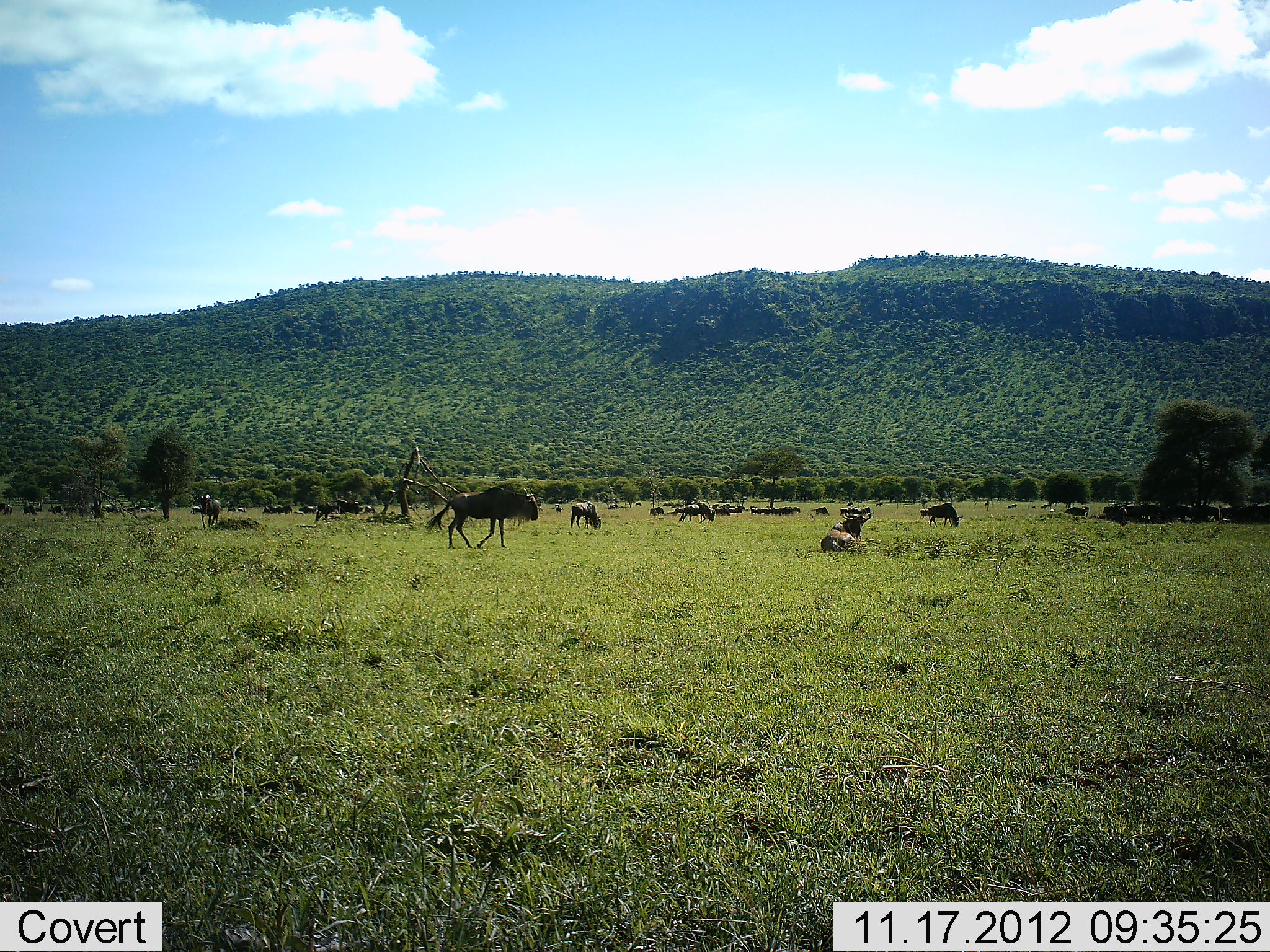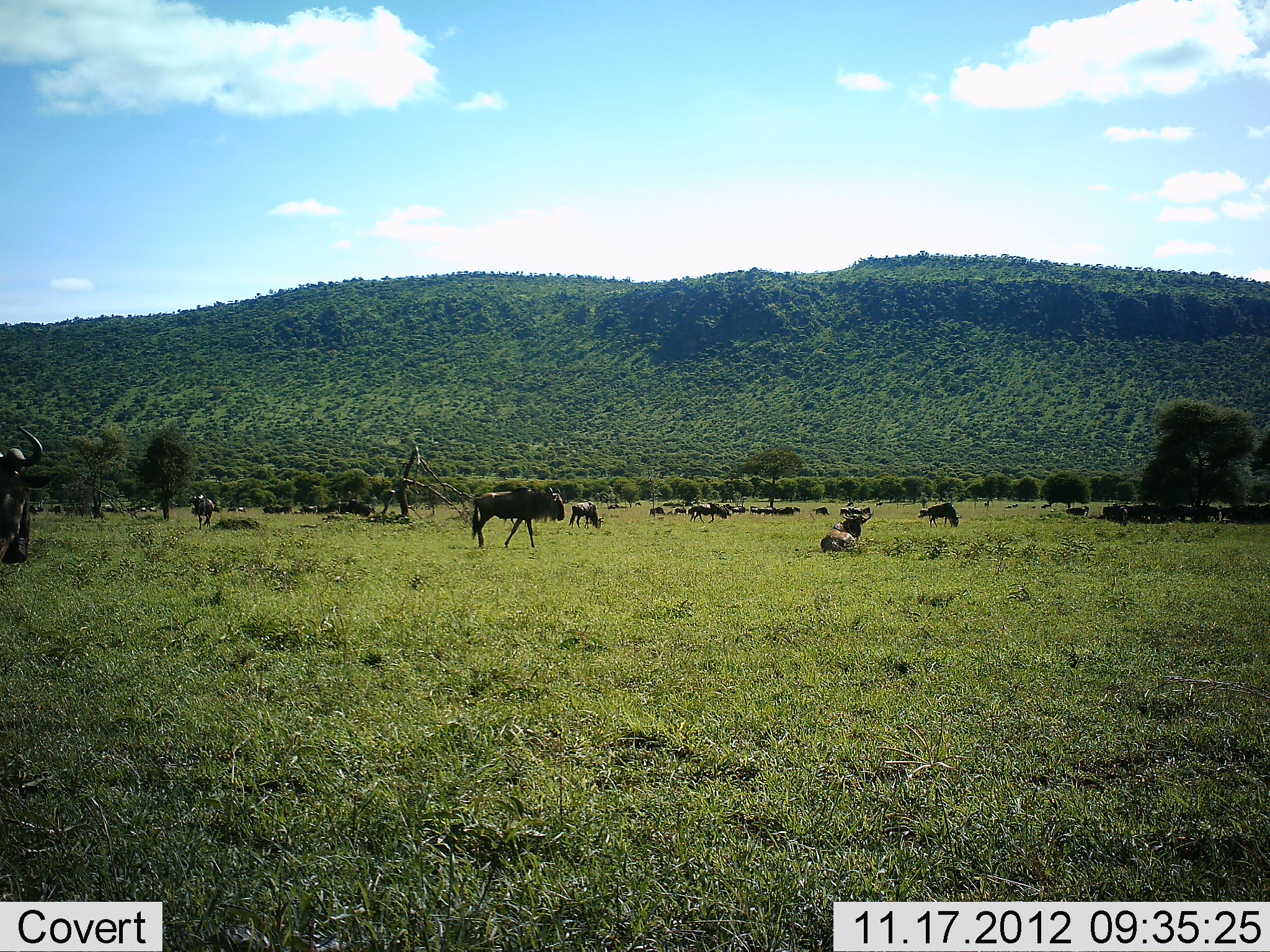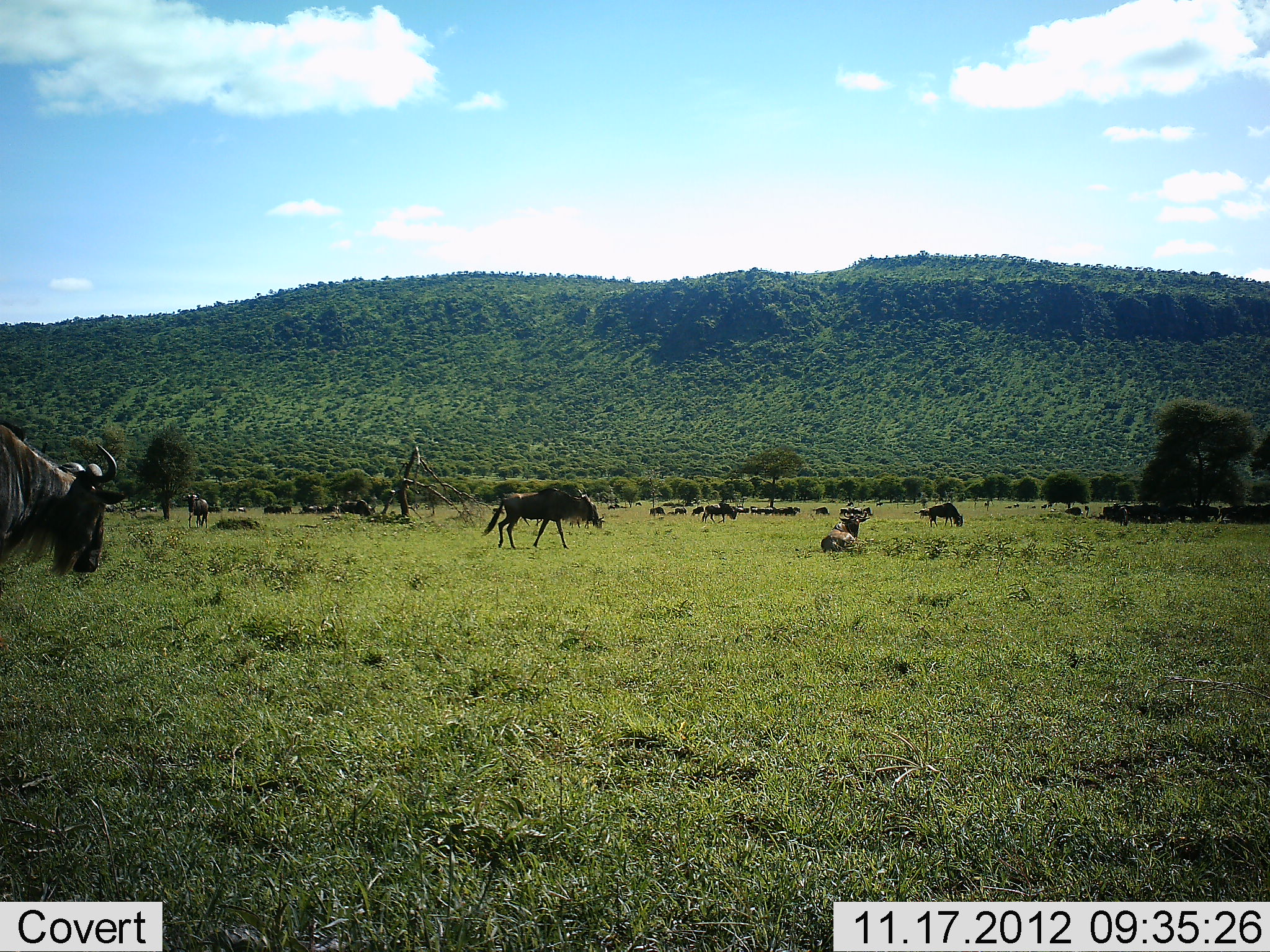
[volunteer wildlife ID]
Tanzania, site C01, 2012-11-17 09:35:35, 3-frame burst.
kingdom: Animalia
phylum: Chordata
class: Mammalia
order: Artiodactyla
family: Bovidae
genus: Connochaetes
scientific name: Connochaetes taurinus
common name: blue wildebeest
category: wildebeest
Wildebeest (blue wildebeest) (Connochaetes taurinus), count 11-50. Behavior (volunteer vote fractions): standing 60%, resting 80%, moving 80%, interacting 0%. Young present (vote fraction): 10%. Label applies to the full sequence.